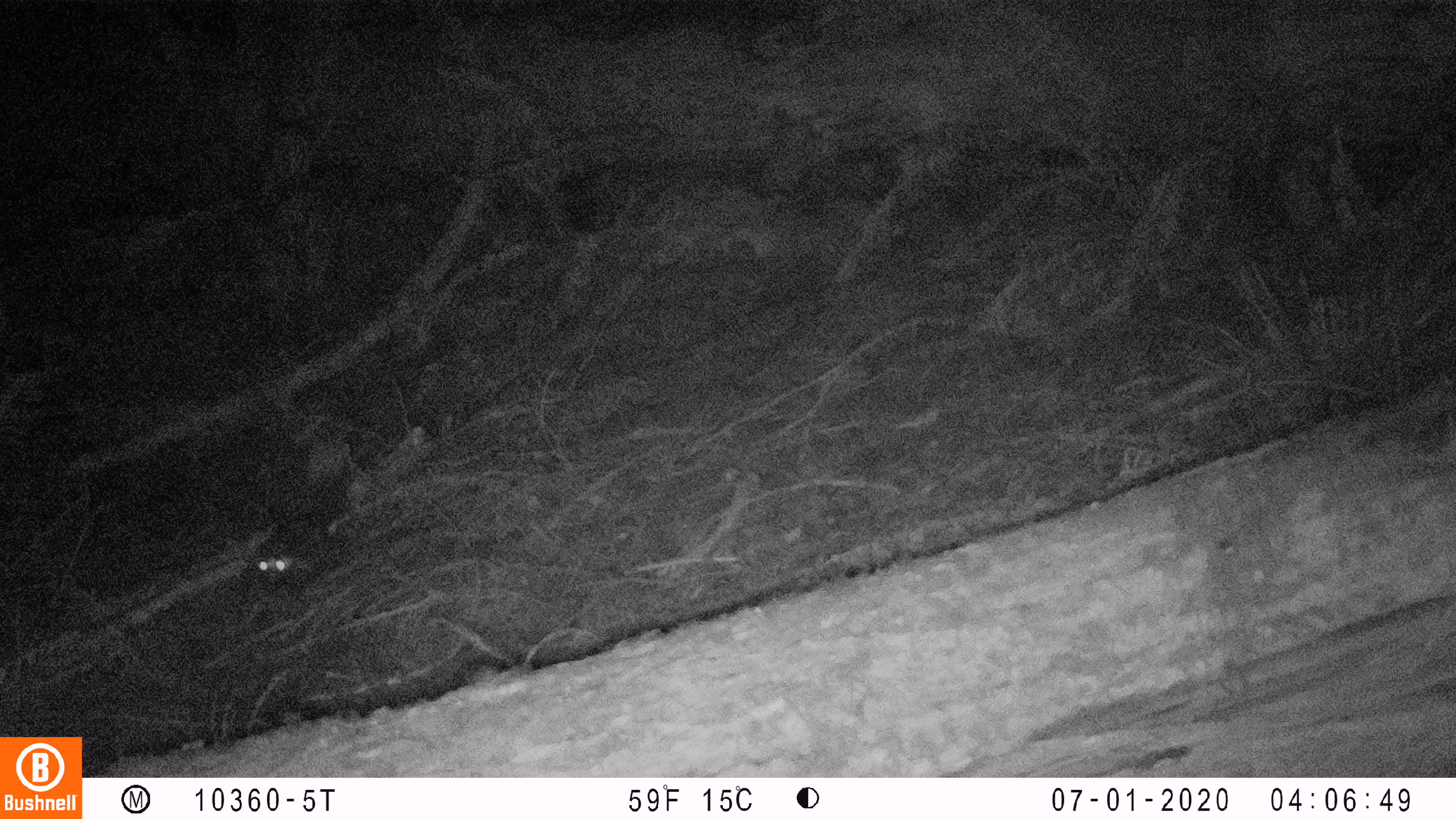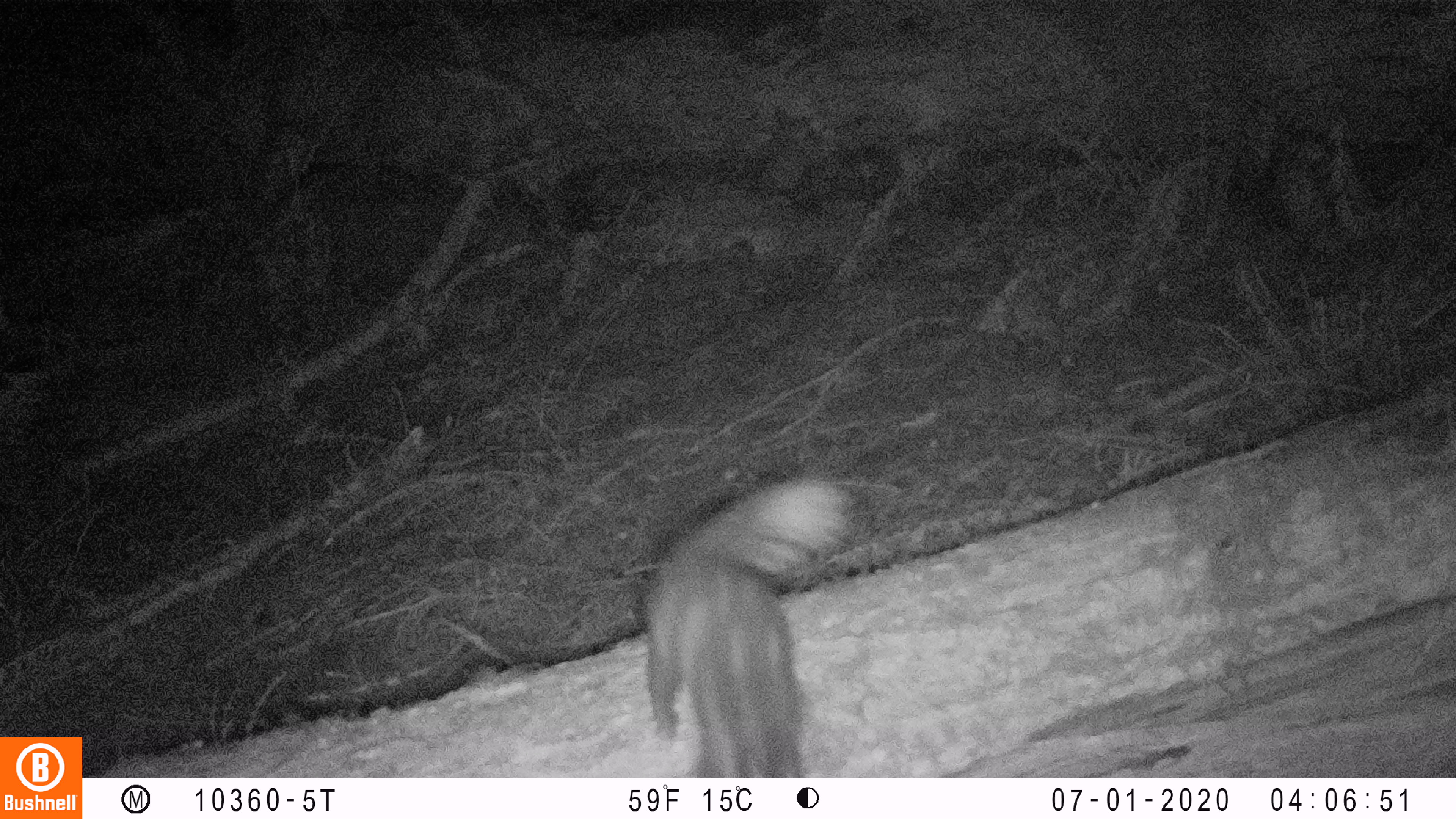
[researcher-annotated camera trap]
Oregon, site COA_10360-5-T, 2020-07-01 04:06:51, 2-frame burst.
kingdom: Animalia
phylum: Chordata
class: Mammalia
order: Carnivora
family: Mephitidae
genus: Spilogale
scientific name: Spilogale gracilis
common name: western spotted skunk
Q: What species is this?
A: Western spotted skunk (Spilogale gracilis).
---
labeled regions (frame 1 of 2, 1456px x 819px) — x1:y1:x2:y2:
western spotted skunk: 241:467:370:607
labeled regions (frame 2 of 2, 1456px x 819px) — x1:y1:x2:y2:
western spotted skunk: 632:471:857:770